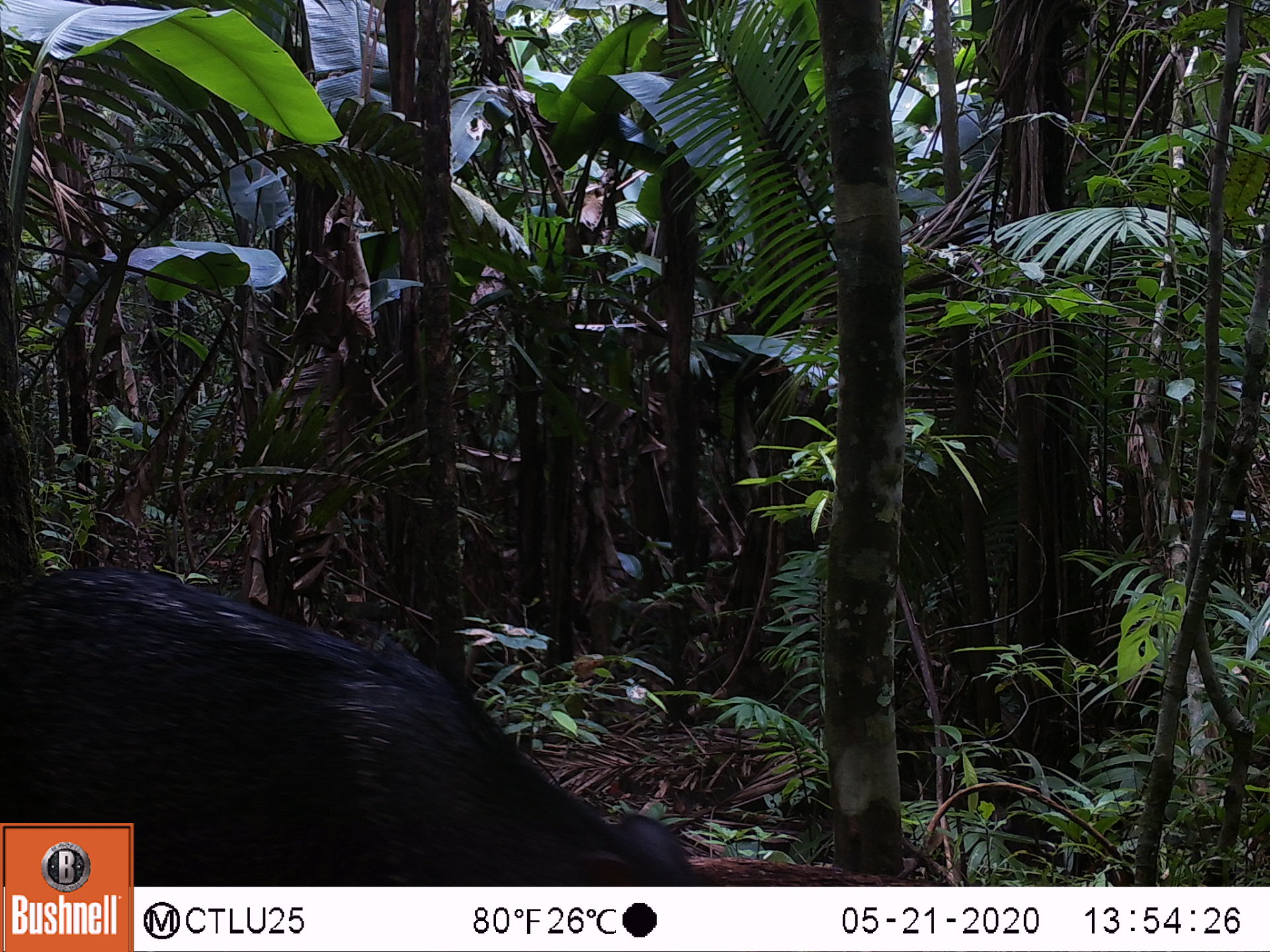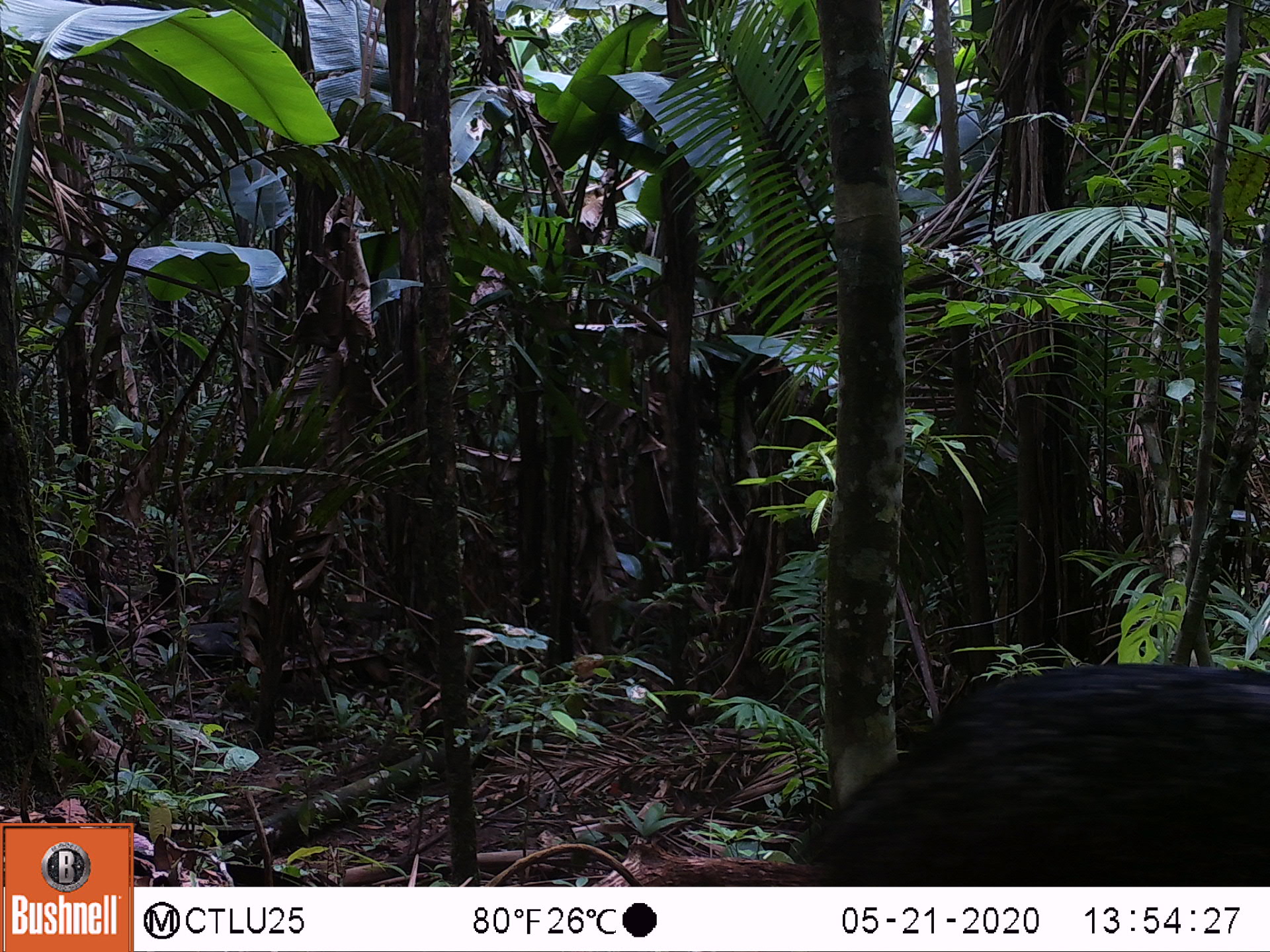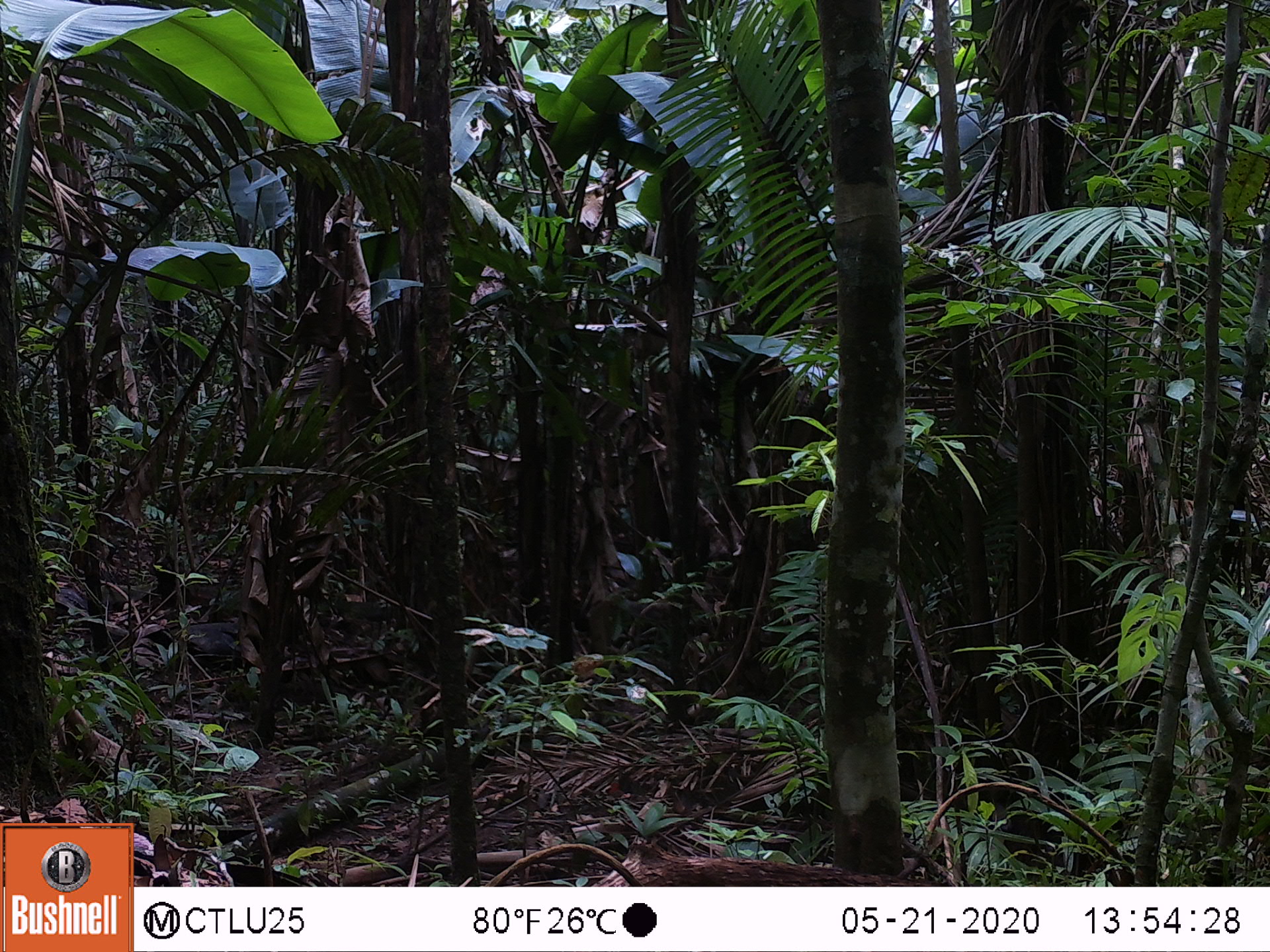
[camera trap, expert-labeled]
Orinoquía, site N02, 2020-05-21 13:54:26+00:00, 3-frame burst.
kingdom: Animalia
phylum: Chordata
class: Mammalia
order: Artiodactyla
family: Tayassuidae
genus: Pecari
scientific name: Pecari tajacu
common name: collared peccary